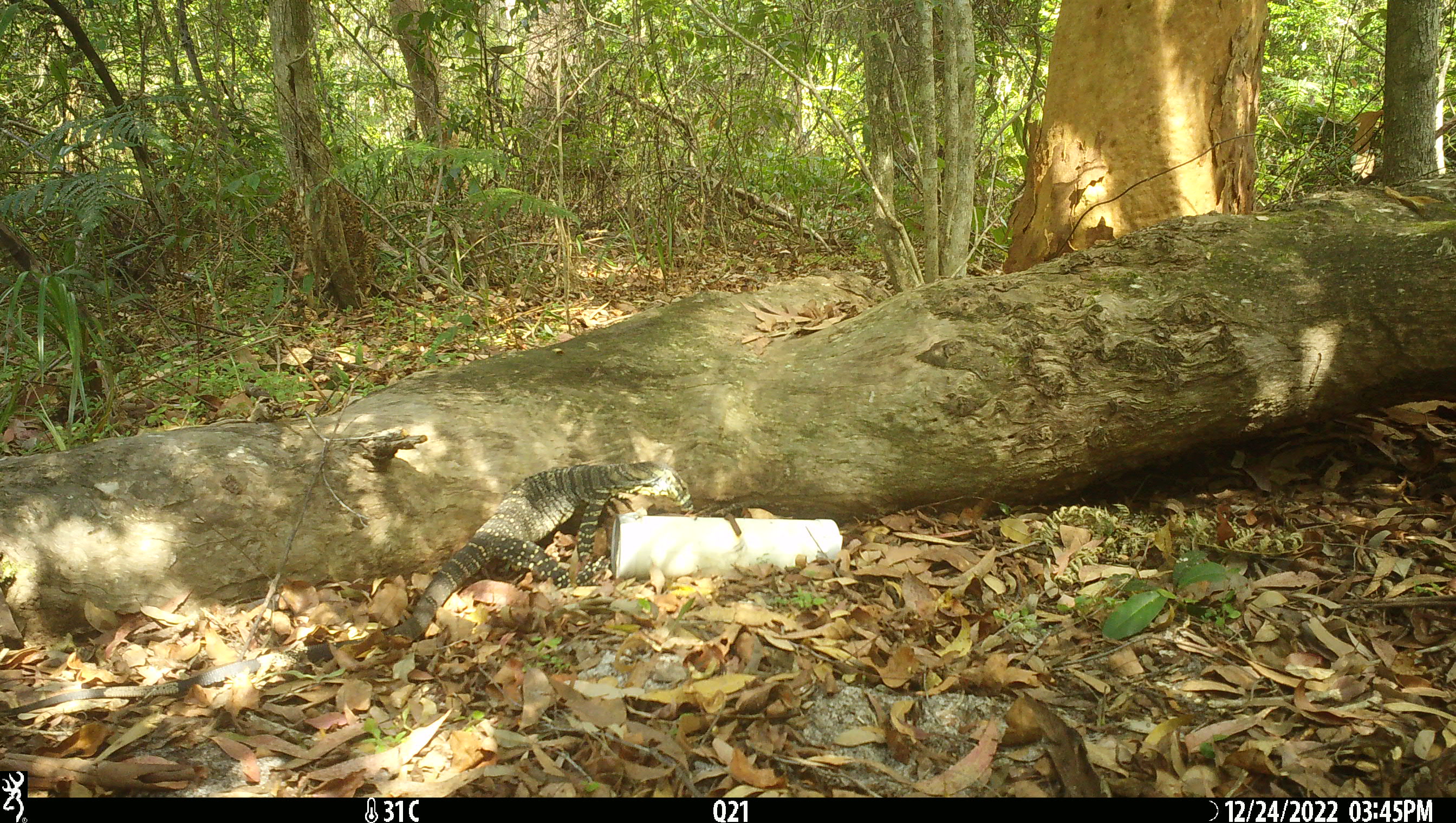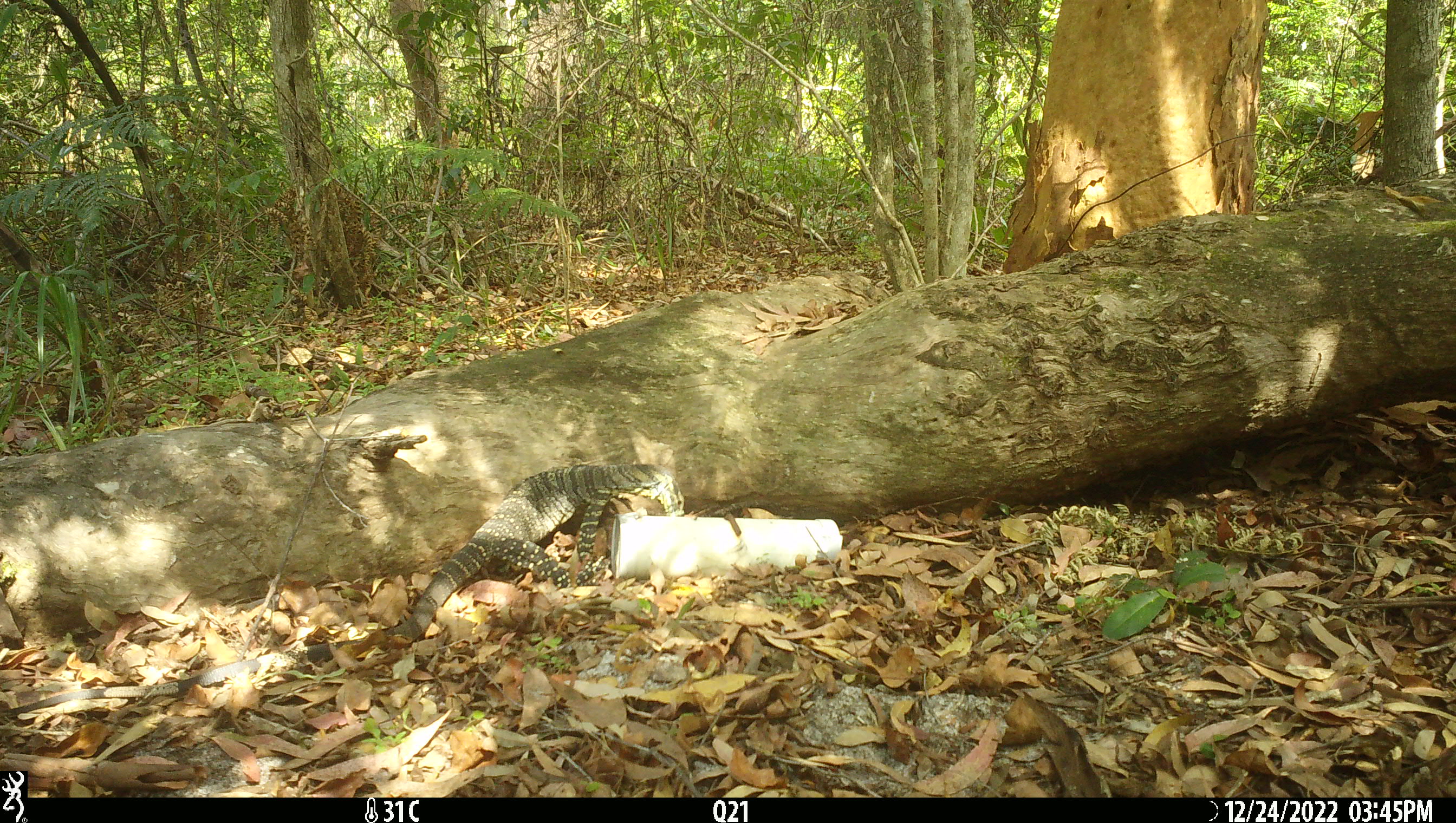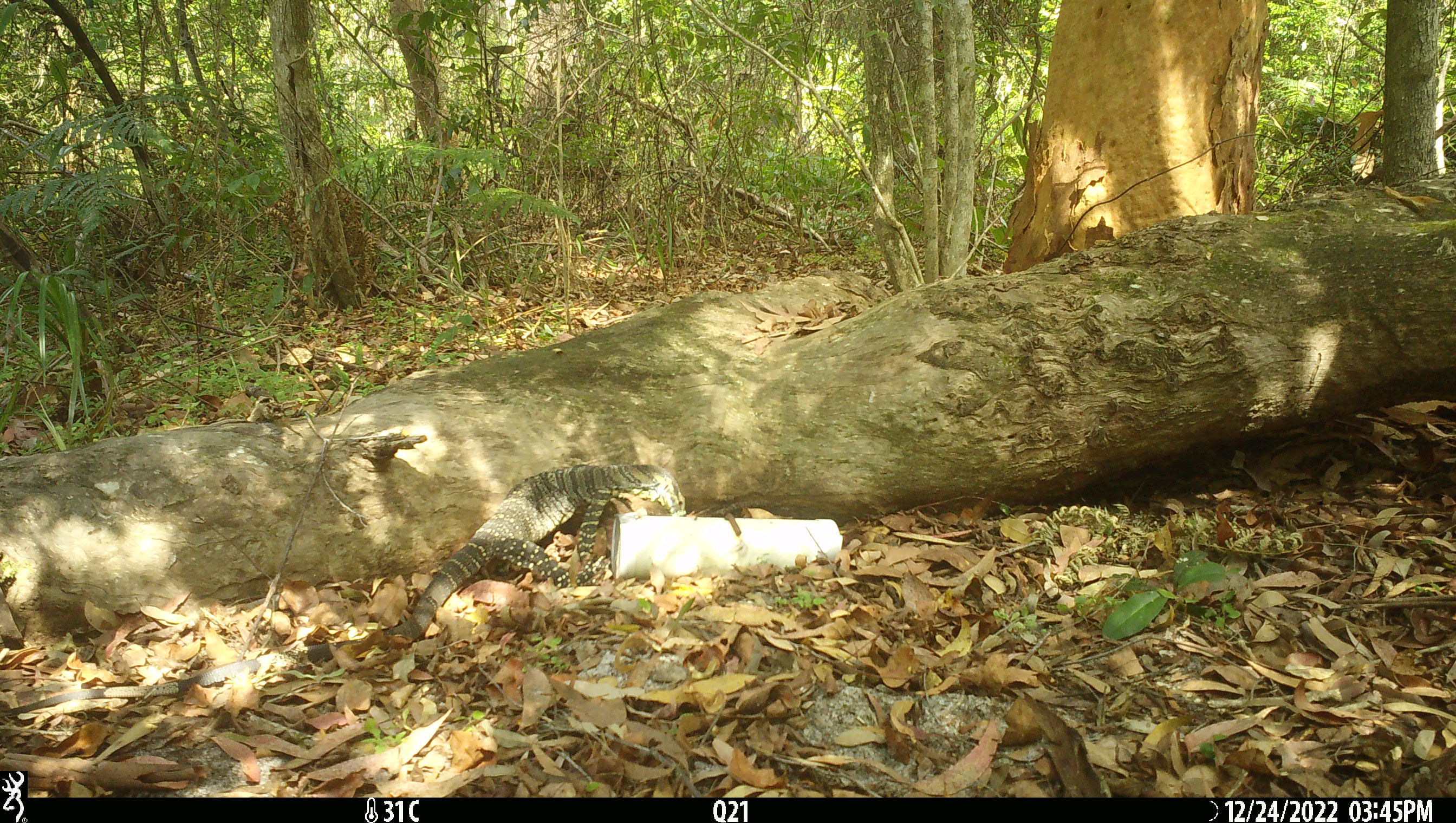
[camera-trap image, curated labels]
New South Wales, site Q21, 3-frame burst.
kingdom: Animalia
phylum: Chordata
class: Reptilia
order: Squamata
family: Varanidae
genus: Varanus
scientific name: Varanus varius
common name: lace monitor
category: goanna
Goanna (lace monitor) (Varanus varius).